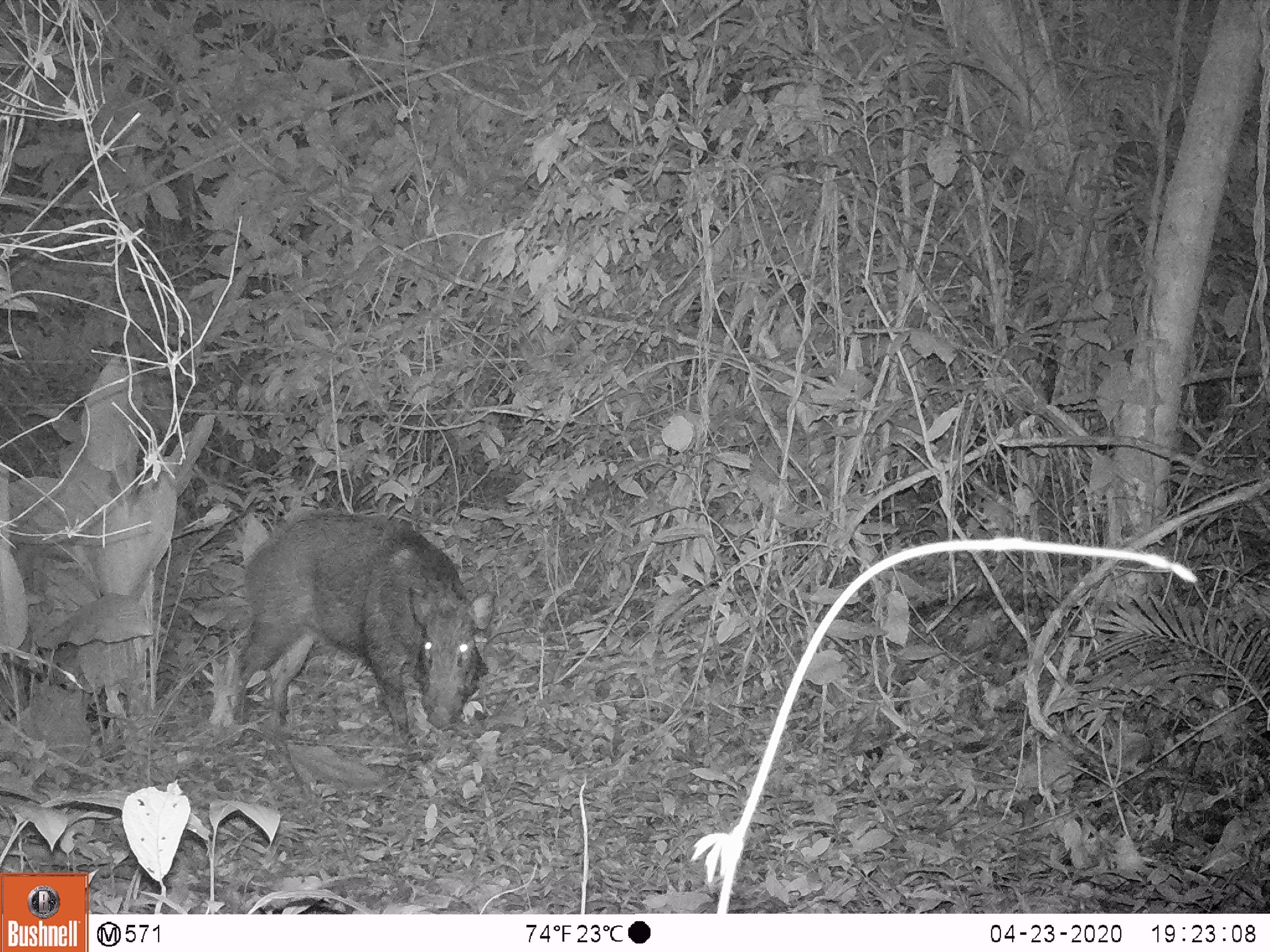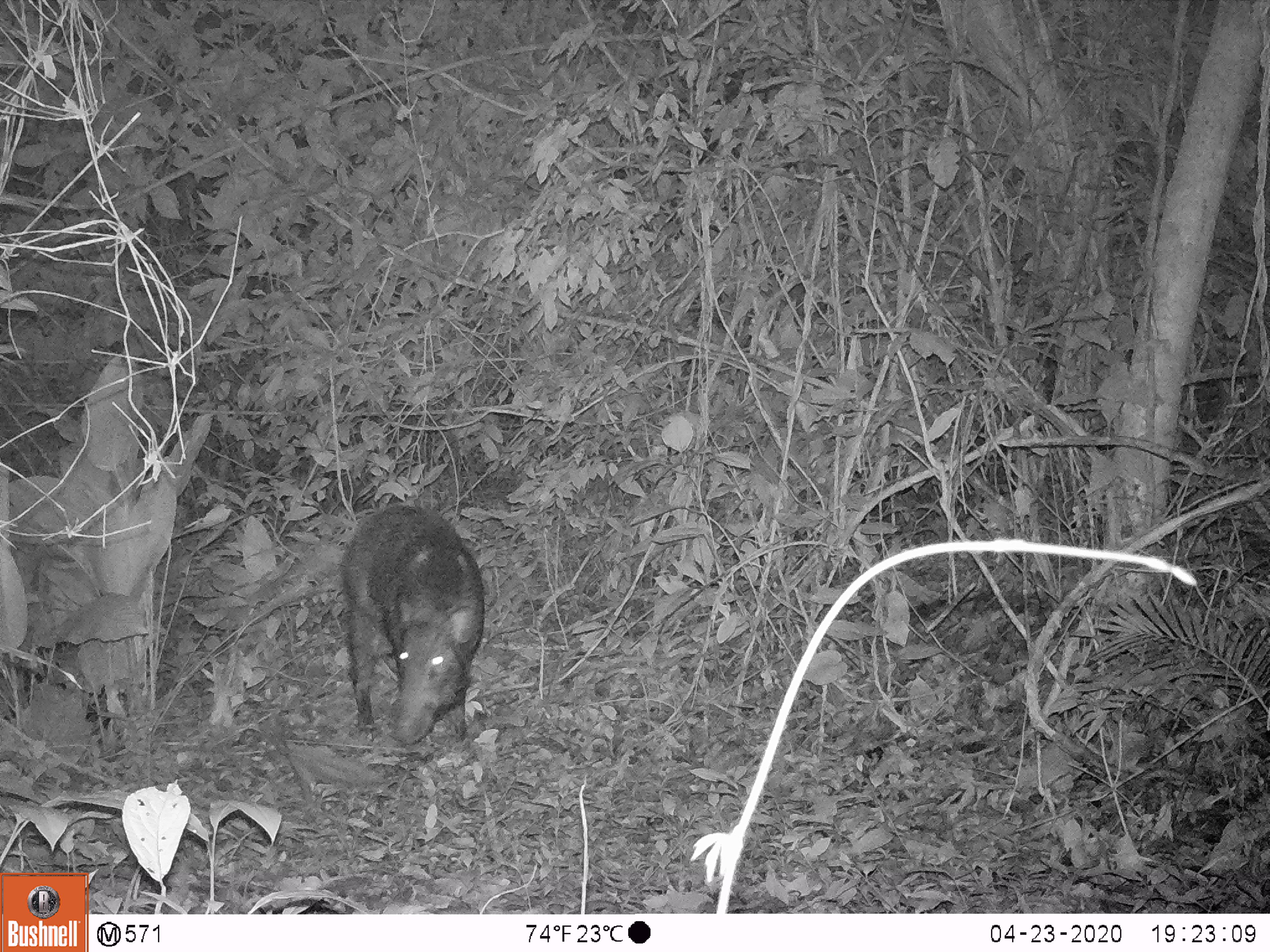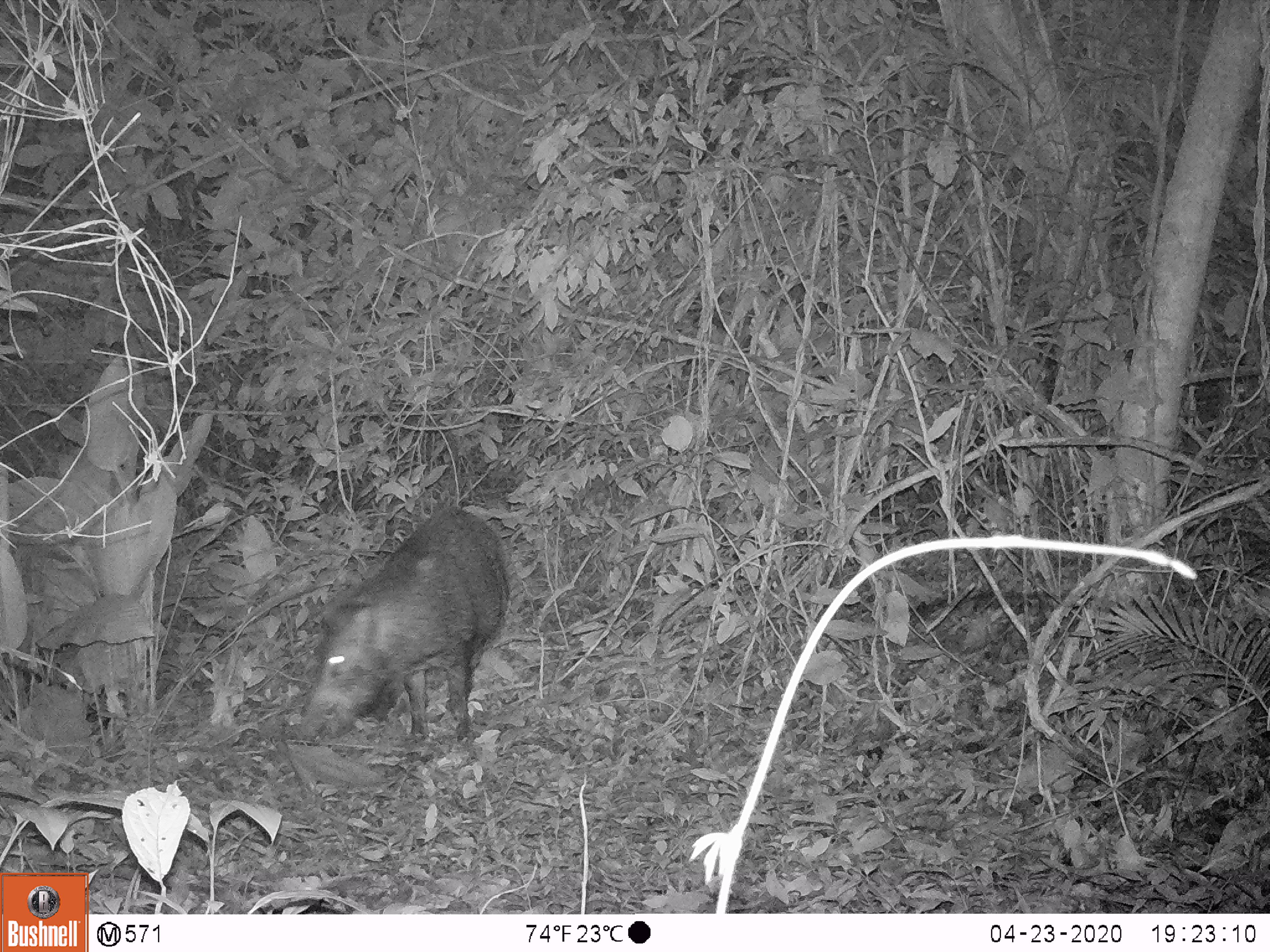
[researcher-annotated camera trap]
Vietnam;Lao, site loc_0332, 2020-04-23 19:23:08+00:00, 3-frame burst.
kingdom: Animalia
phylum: Chordata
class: Mammalia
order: Artiodactyla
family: Suidae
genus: Sus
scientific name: Sus scrofa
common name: eurasian wild pig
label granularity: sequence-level